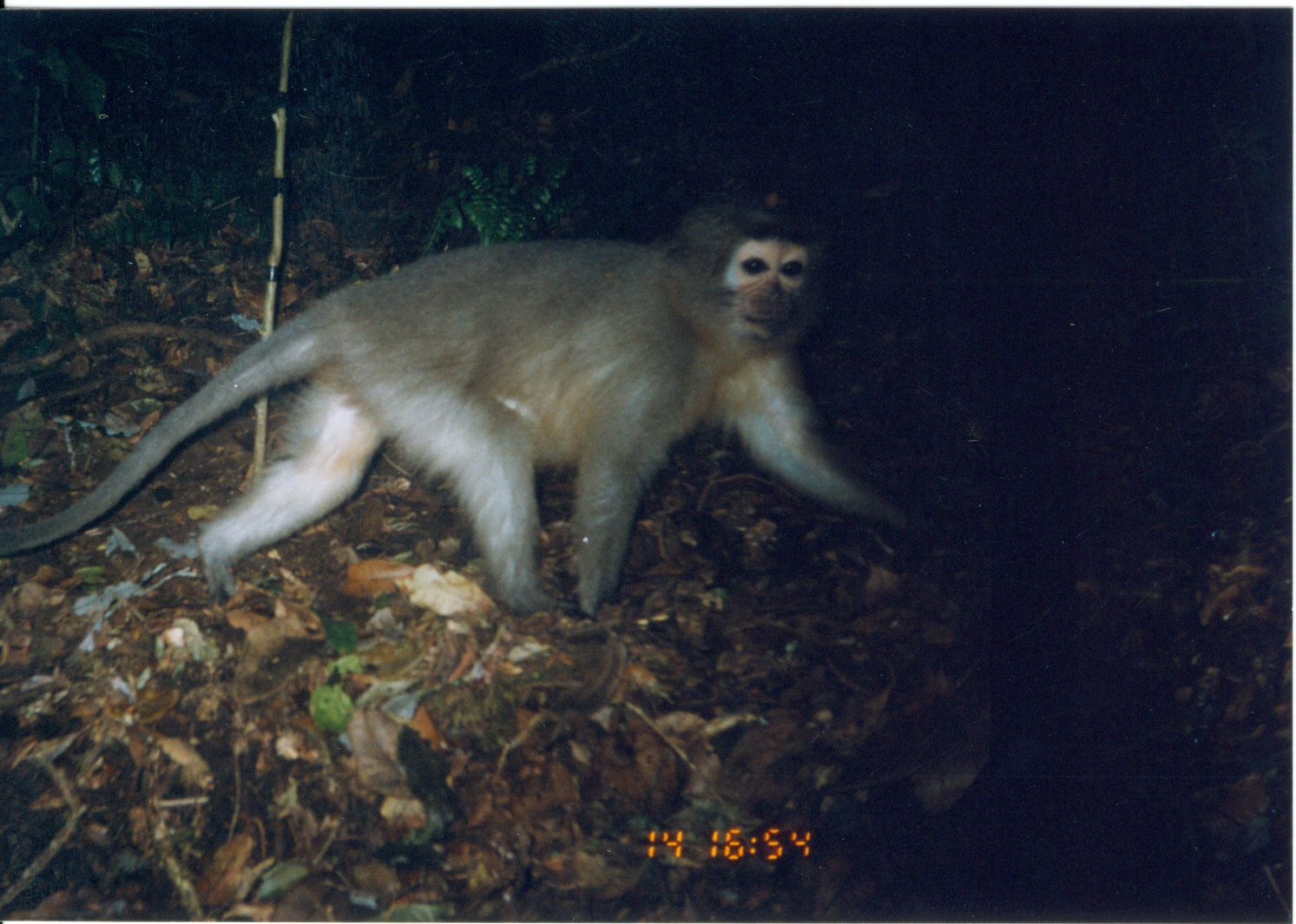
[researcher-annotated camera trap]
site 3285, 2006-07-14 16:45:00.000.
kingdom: Animalia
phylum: Chordata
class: Mammalia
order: Primates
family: Cercopithecidae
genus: Cercocebus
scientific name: Cercocebus sanjei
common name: sanje mangabey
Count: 1.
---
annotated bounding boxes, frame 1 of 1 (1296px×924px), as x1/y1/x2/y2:
cercocebus sanjei: 3/188/926/624